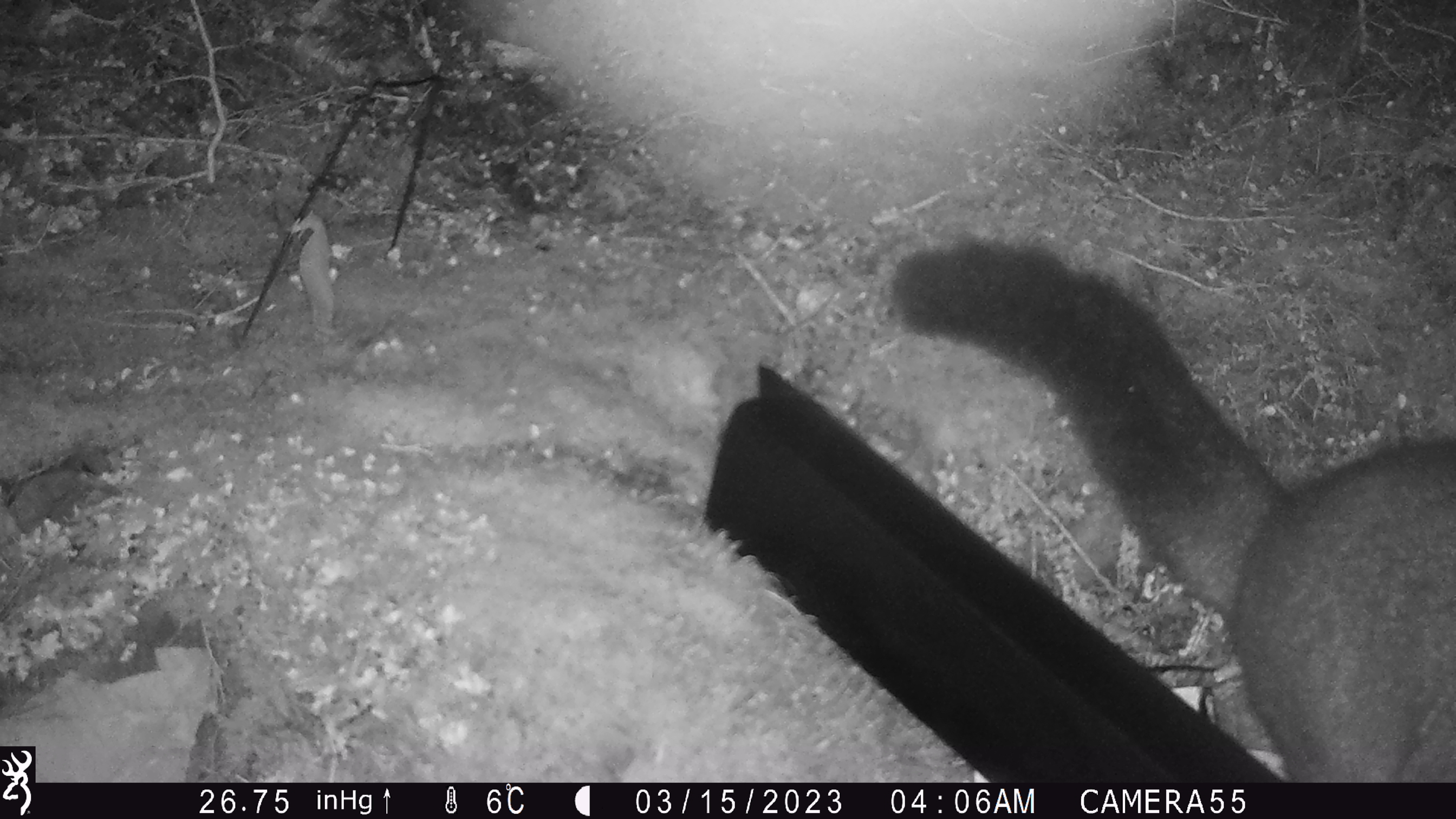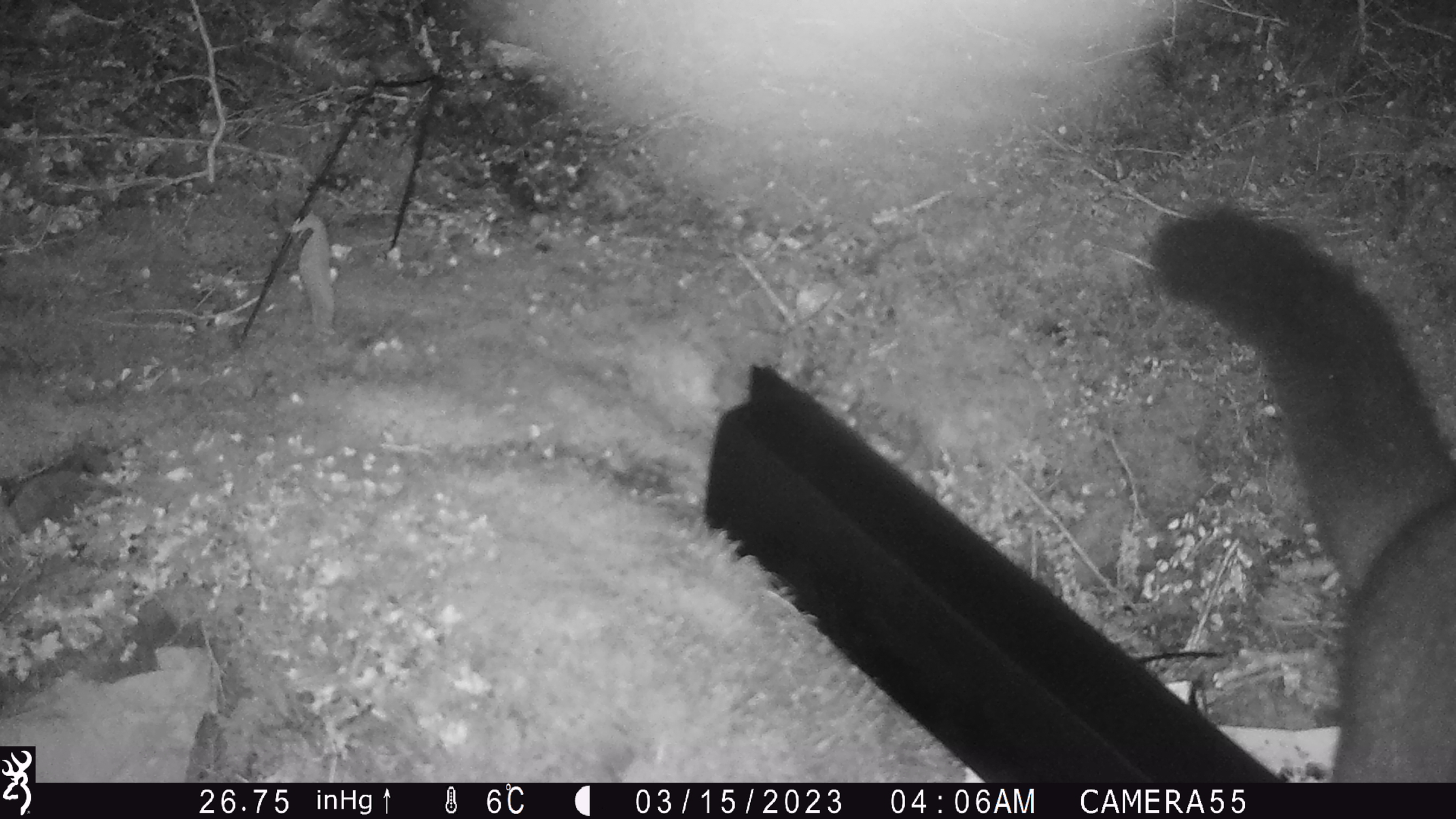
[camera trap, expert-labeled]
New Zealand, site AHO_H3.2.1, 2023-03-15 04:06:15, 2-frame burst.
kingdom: Animalia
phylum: Chordata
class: Mammalia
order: Carnivora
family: Mustelidae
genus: Mustela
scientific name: Mustela erminea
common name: stoat